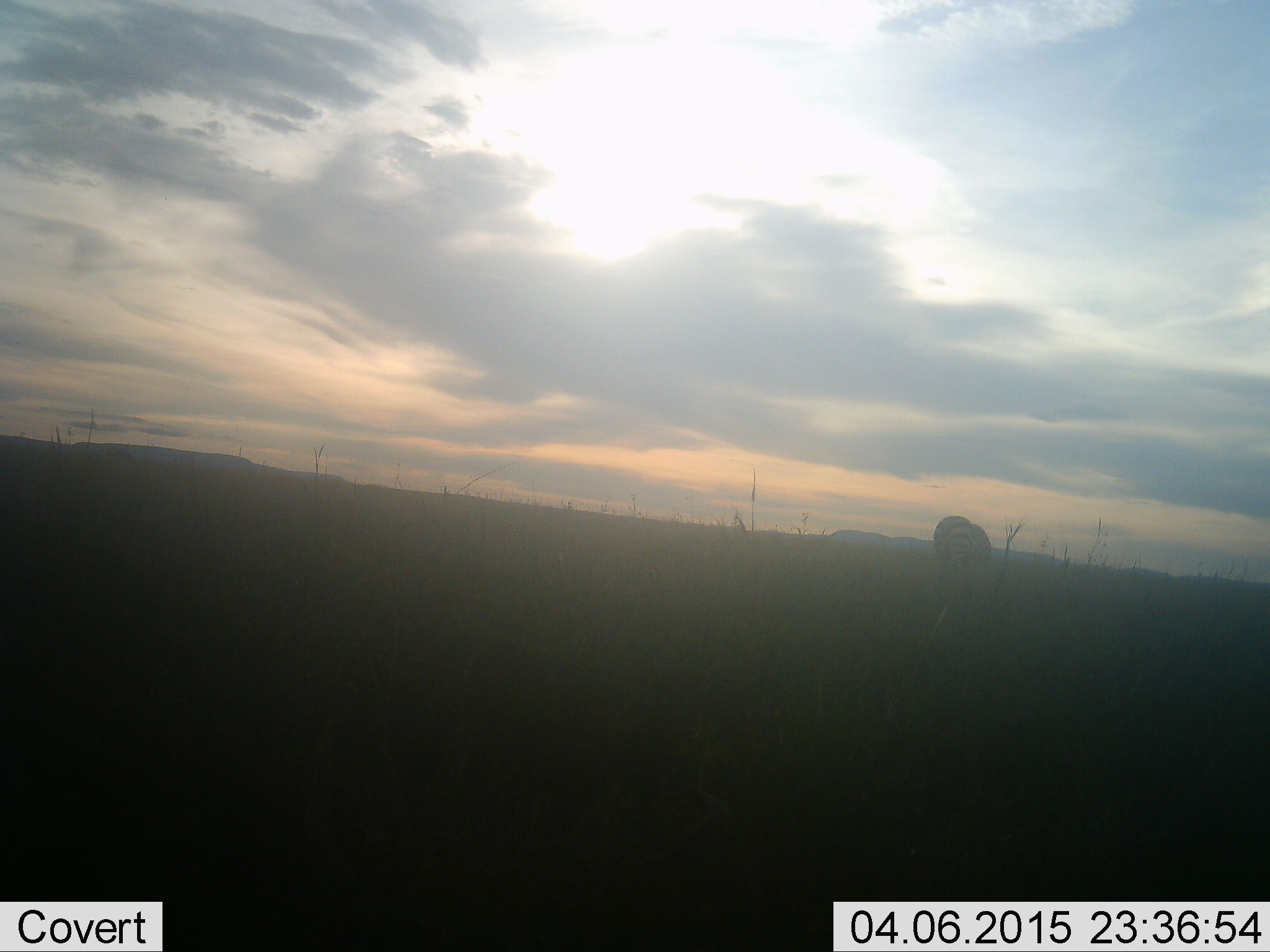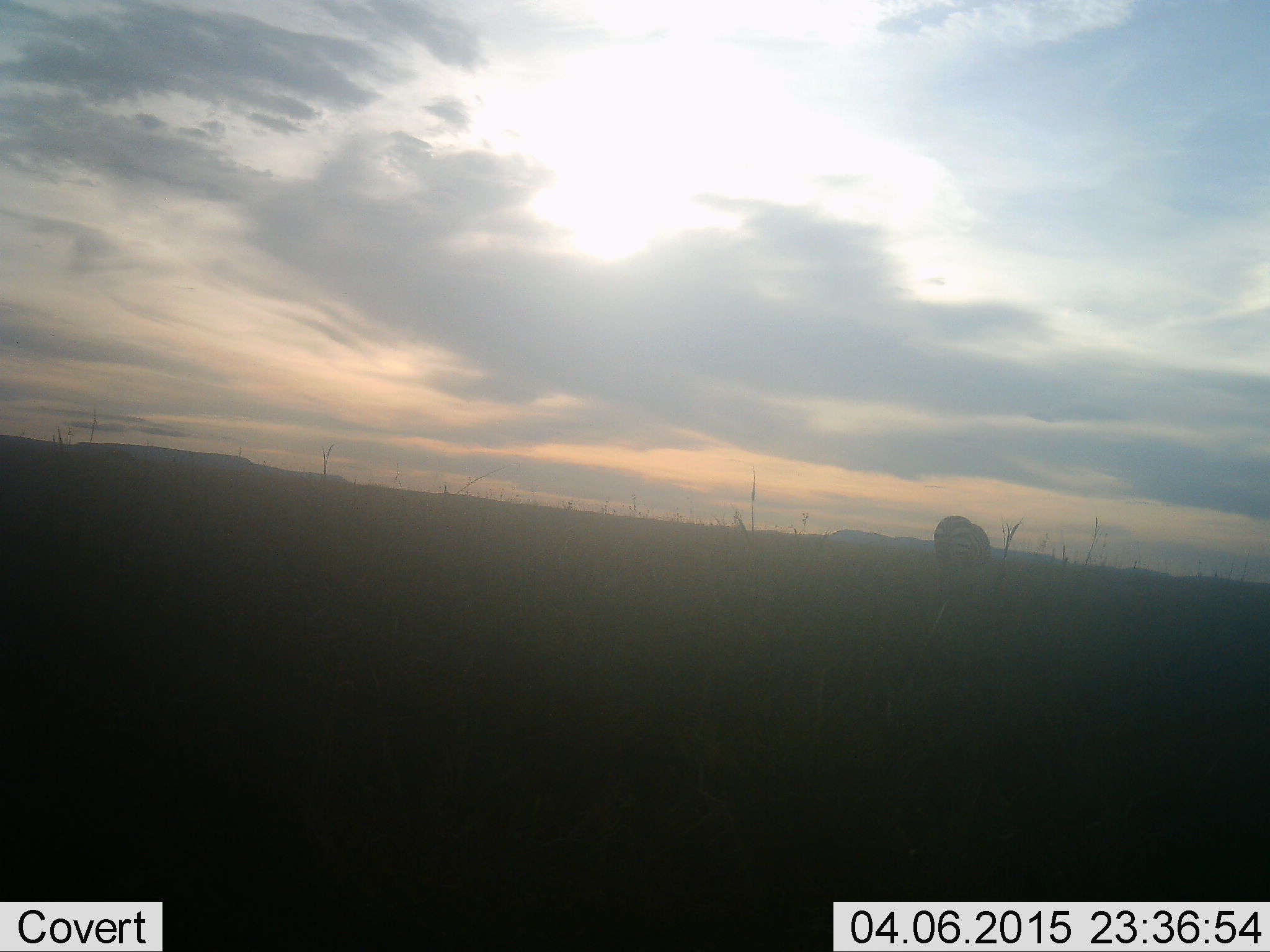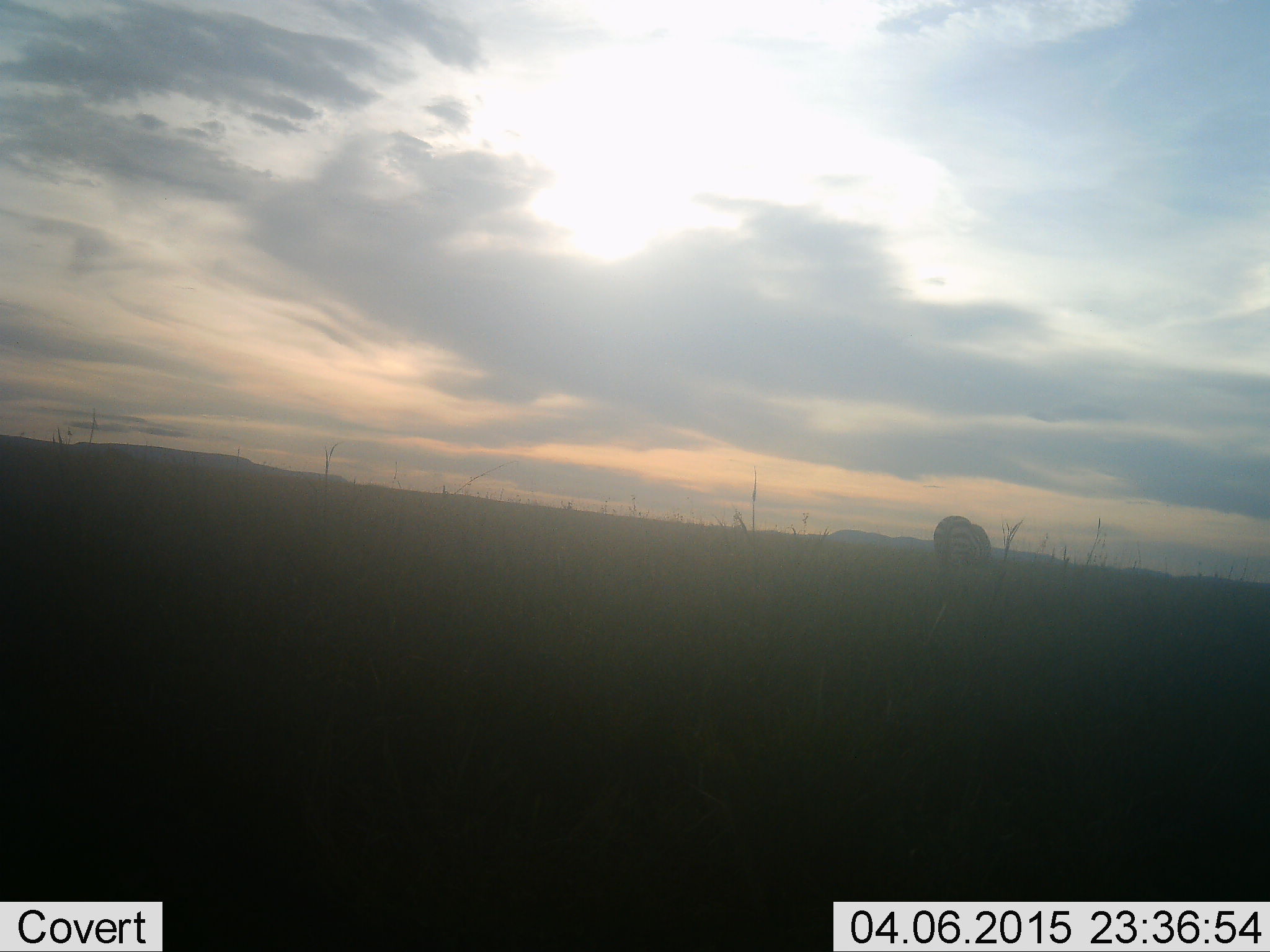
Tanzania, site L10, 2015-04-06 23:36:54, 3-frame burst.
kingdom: Animalia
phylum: Chordata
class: Mammalia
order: Perissodactyla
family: Equidae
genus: Equus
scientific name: Equus quagga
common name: plains zebra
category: zebra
Zebra (plains zebra) (Equus quagga), count 1. Behavior (volunteer vote fractions): standing 20%, resting 0%, moving 0%, interacting 0%. Young present (vote fraction): 0%. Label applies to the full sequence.